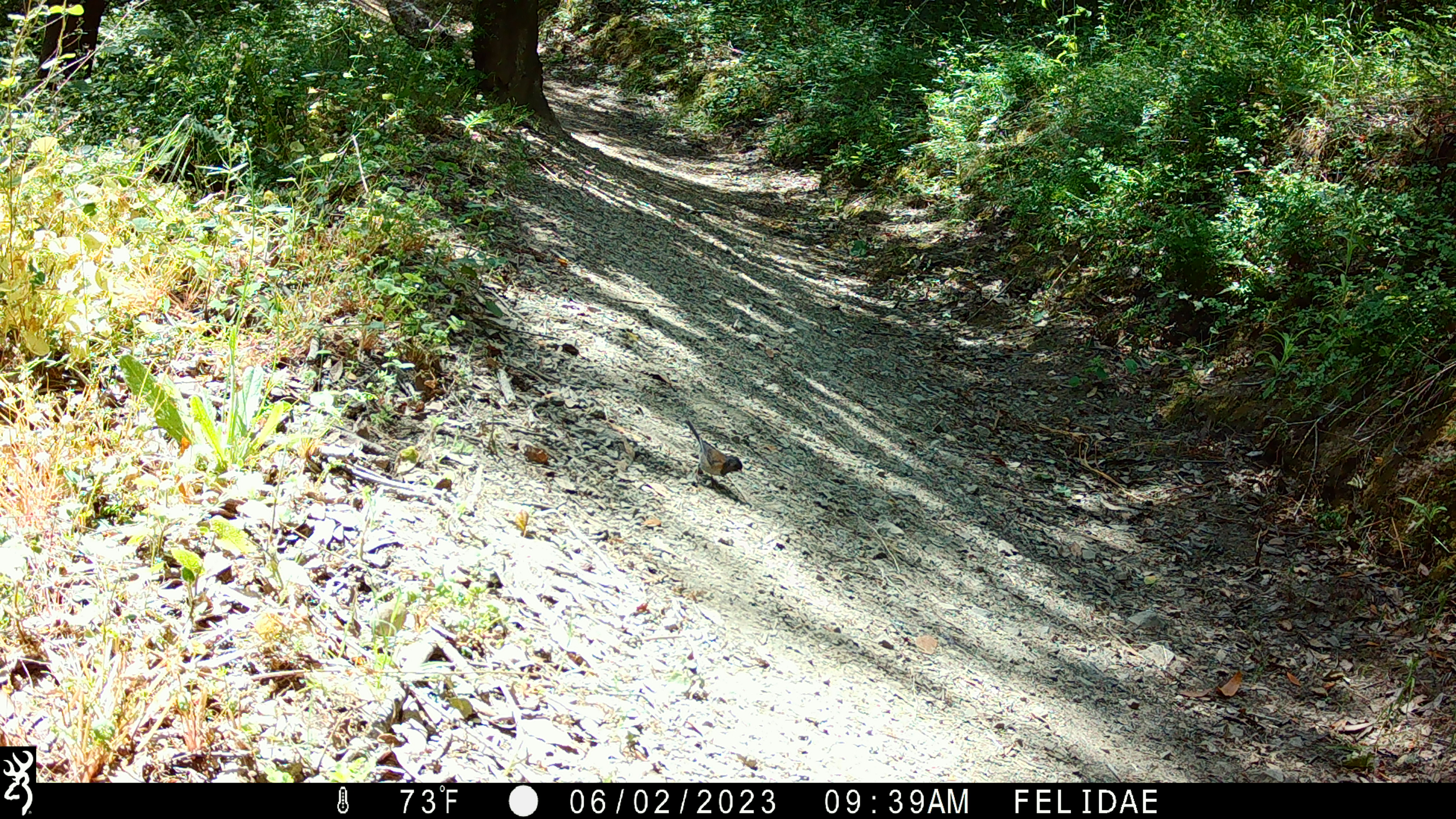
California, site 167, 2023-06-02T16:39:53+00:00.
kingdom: Animalia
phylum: Chordata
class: Aves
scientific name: Aves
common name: bird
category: unknown bird